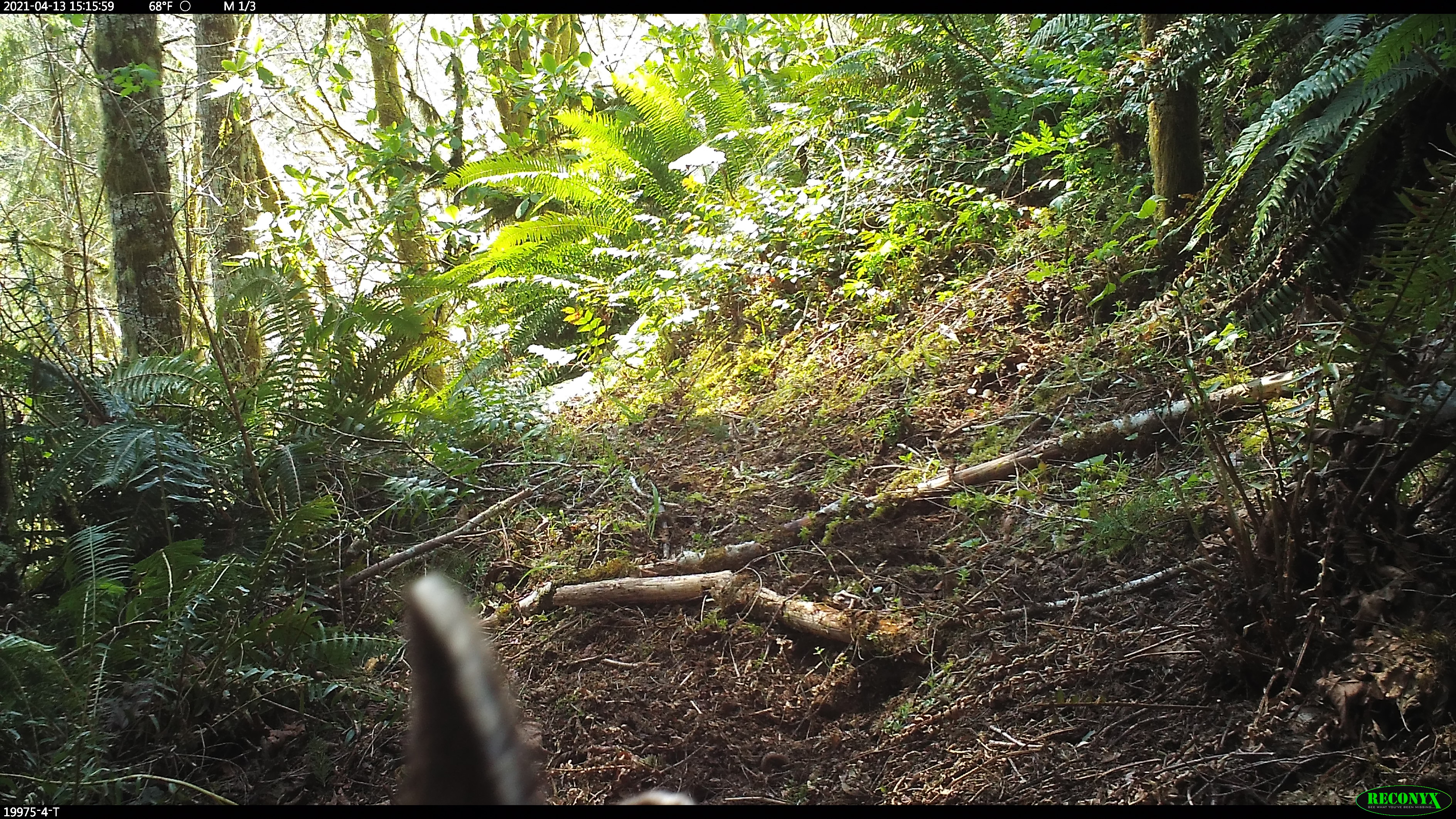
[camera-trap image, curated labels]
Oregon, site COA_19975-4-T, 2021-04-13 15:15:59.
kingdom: Animalia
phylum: Chordata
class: Mammalia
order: Artiodactyla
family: Cervidae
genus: Odocoileus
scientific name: Odocoileus hemionus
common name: black-tailed deer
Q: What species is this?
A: Black-tailed deer (Odocoileus hemionus).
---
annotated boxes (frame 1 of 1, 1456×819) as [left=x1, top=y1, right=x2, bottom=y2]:
black-tailed deer: [left=369, top=570, right=549, bottom=803]